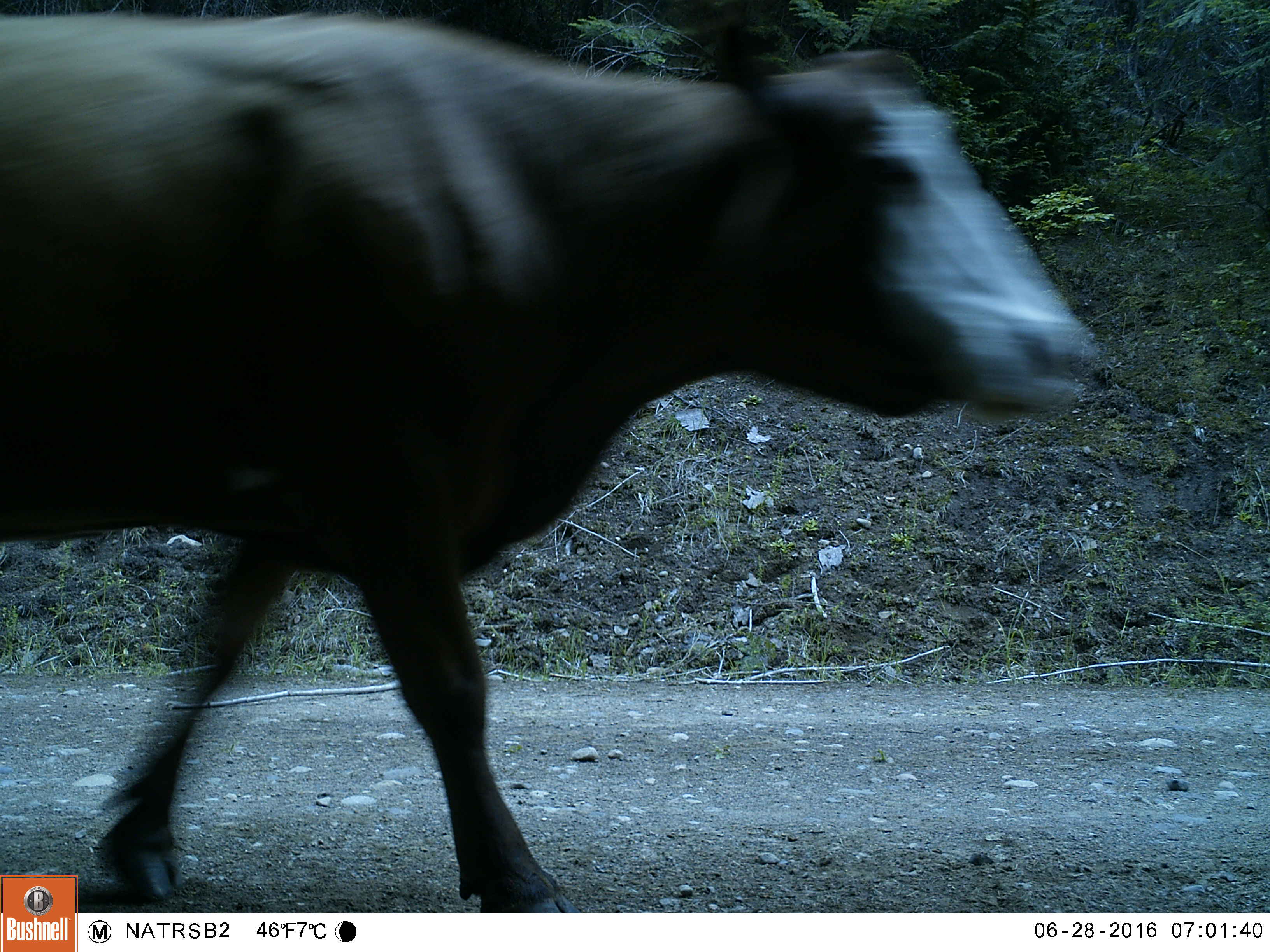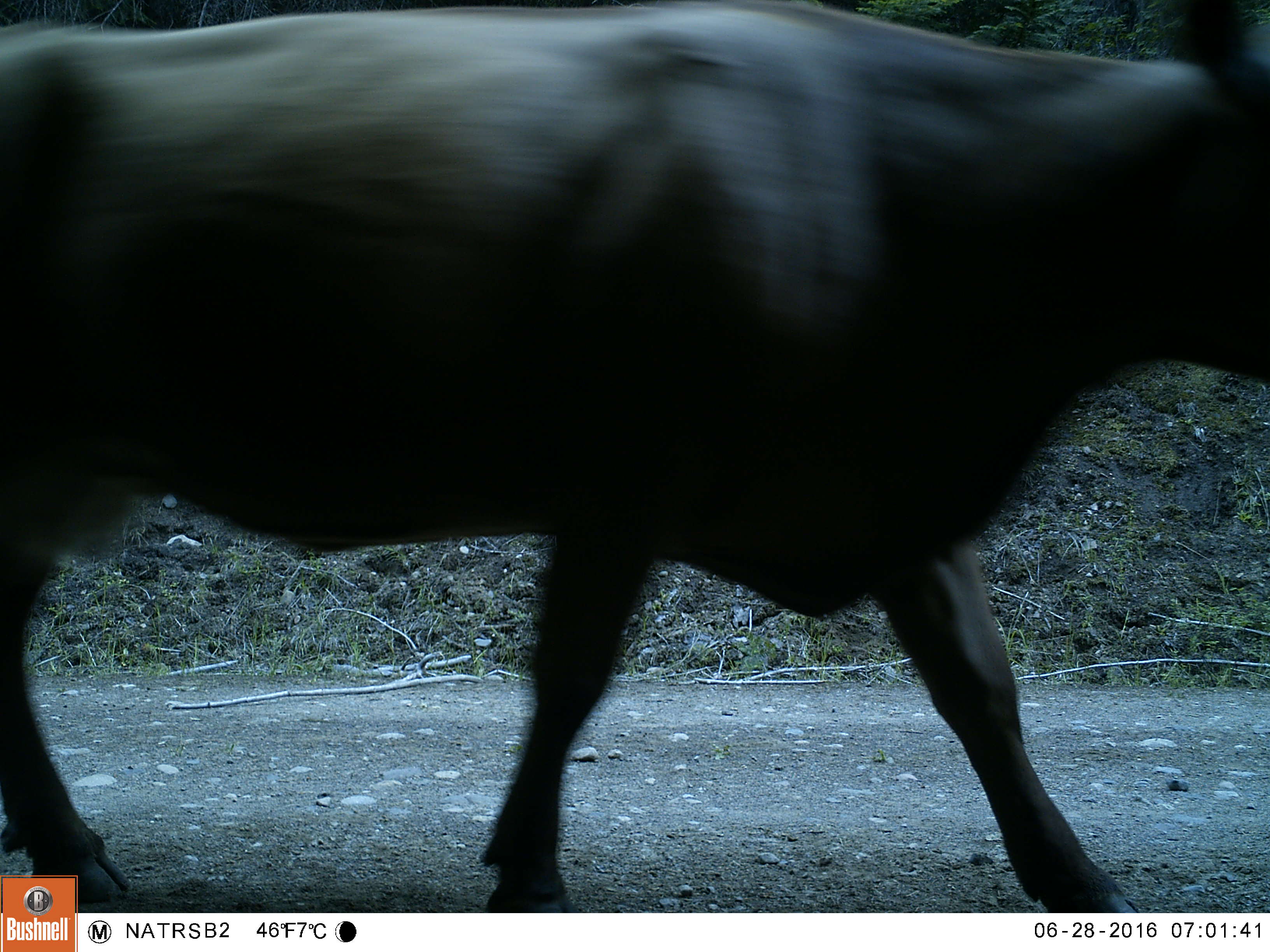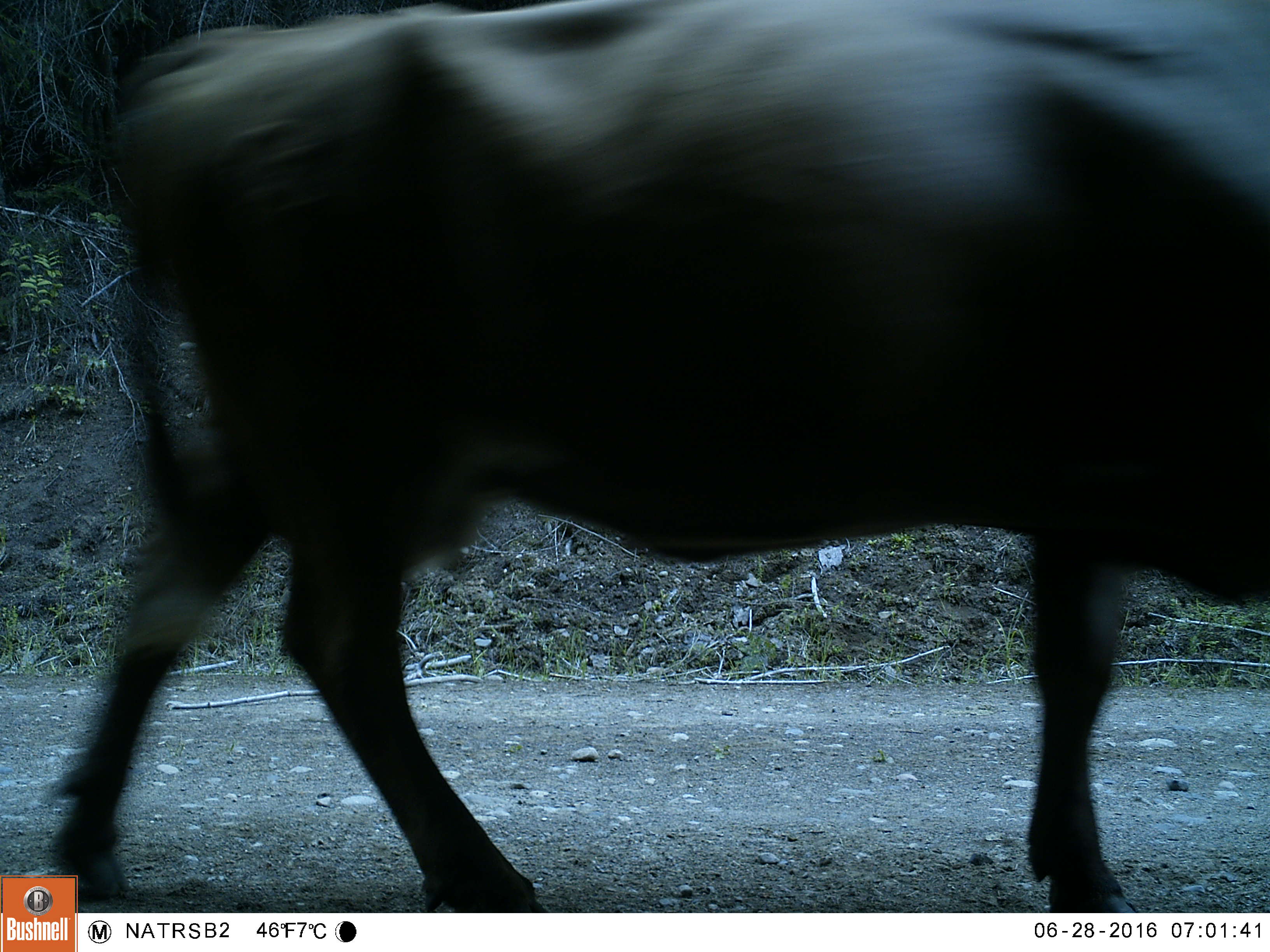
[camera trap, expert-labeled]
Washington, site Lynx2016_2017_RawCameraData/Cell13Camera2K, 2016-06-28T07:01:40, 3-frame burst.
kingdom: Animalia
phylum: Chordata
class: Mammalia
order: Artiodactyla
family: Bovidae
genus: Bos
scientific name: Bos taurus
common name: domestic cattle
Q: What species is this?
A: Domestic cattle (Bos taurus).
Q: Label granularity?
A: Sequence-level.